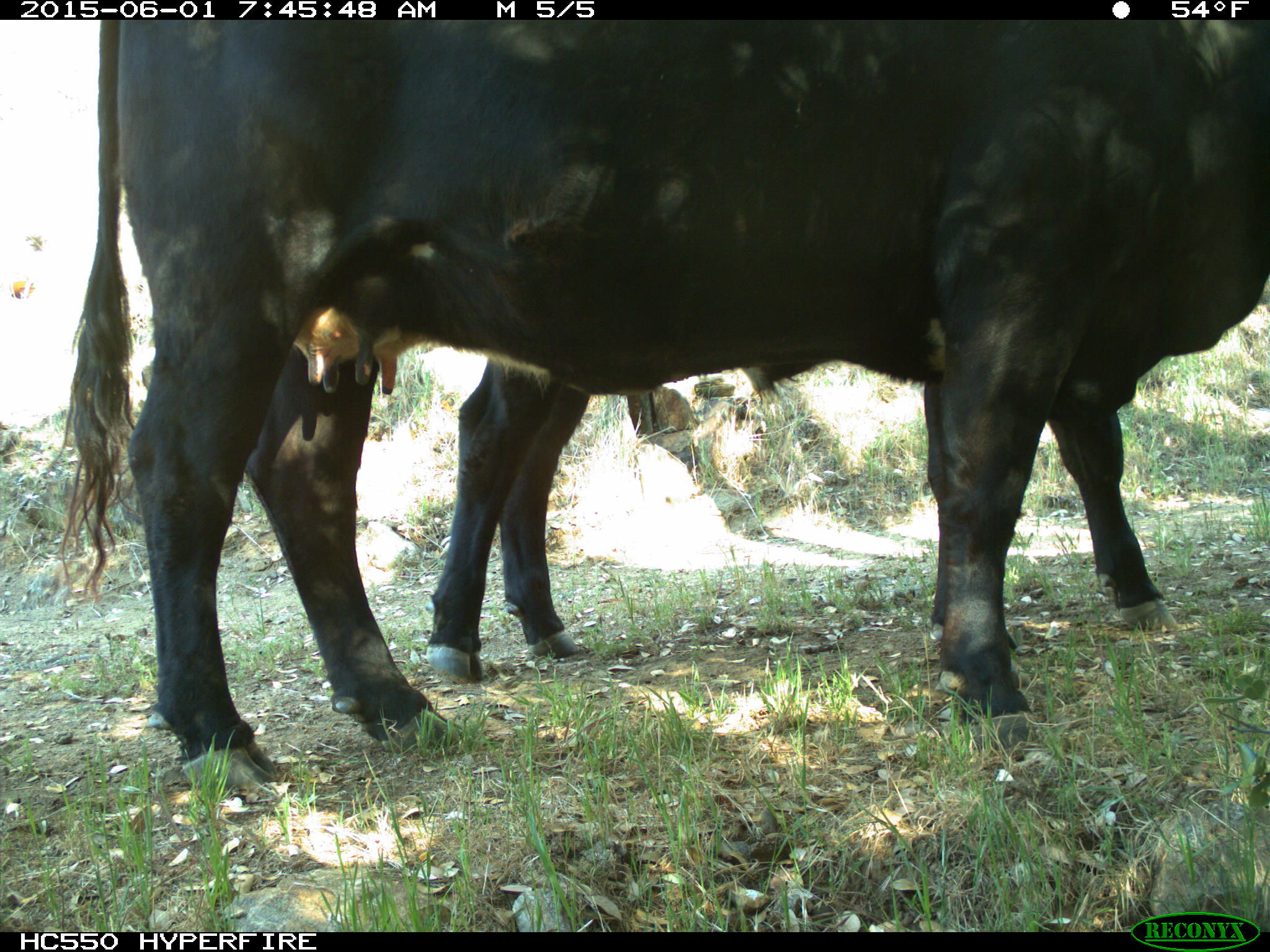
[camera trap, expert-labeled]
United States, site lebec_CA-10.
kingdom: Animalia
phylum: Chordata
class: Mammalia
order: Artiodactyla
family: Bovidae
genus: Bos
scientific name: Bos taurus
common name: domestic cow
Bos taurus (domestic cow).